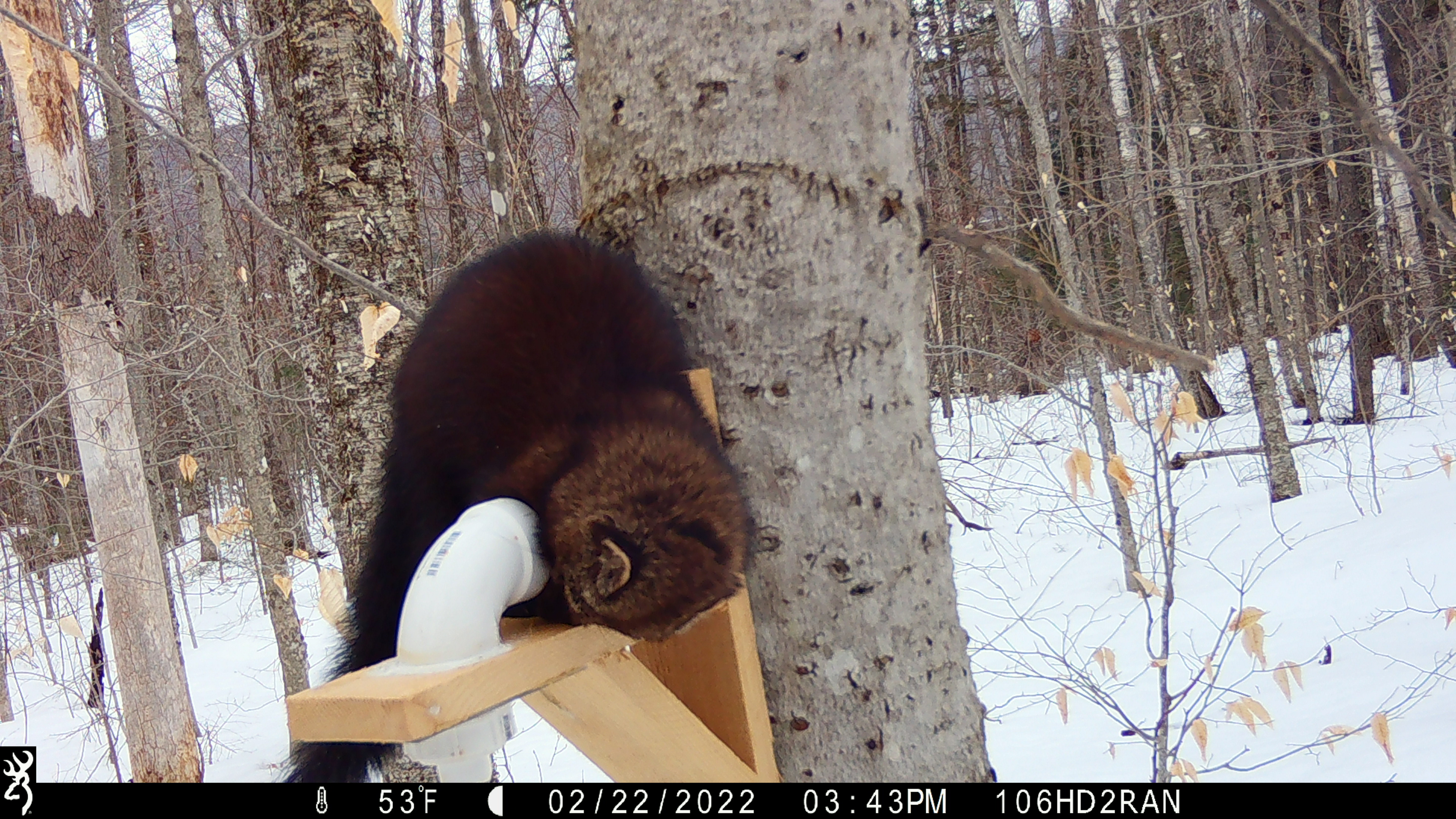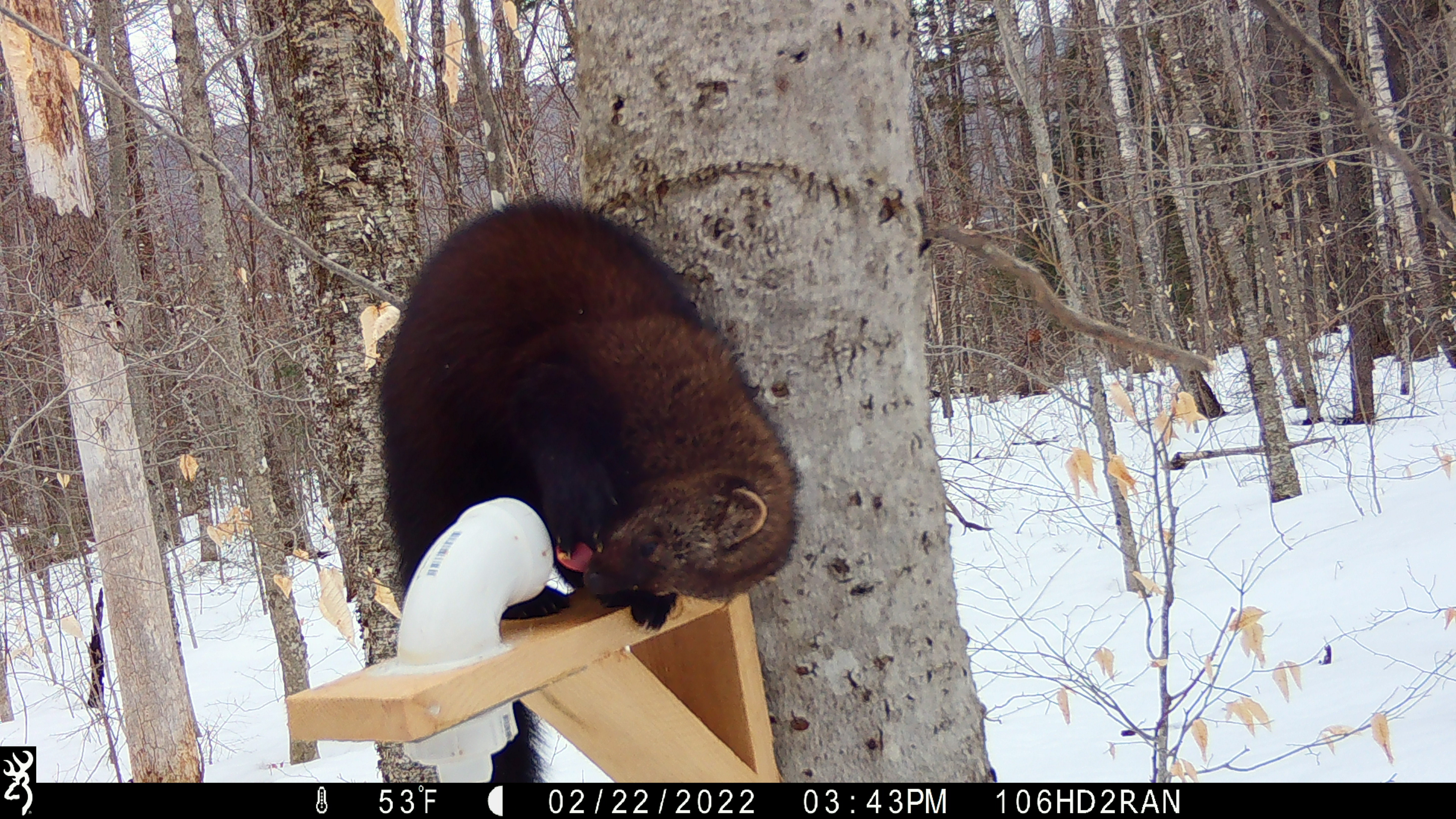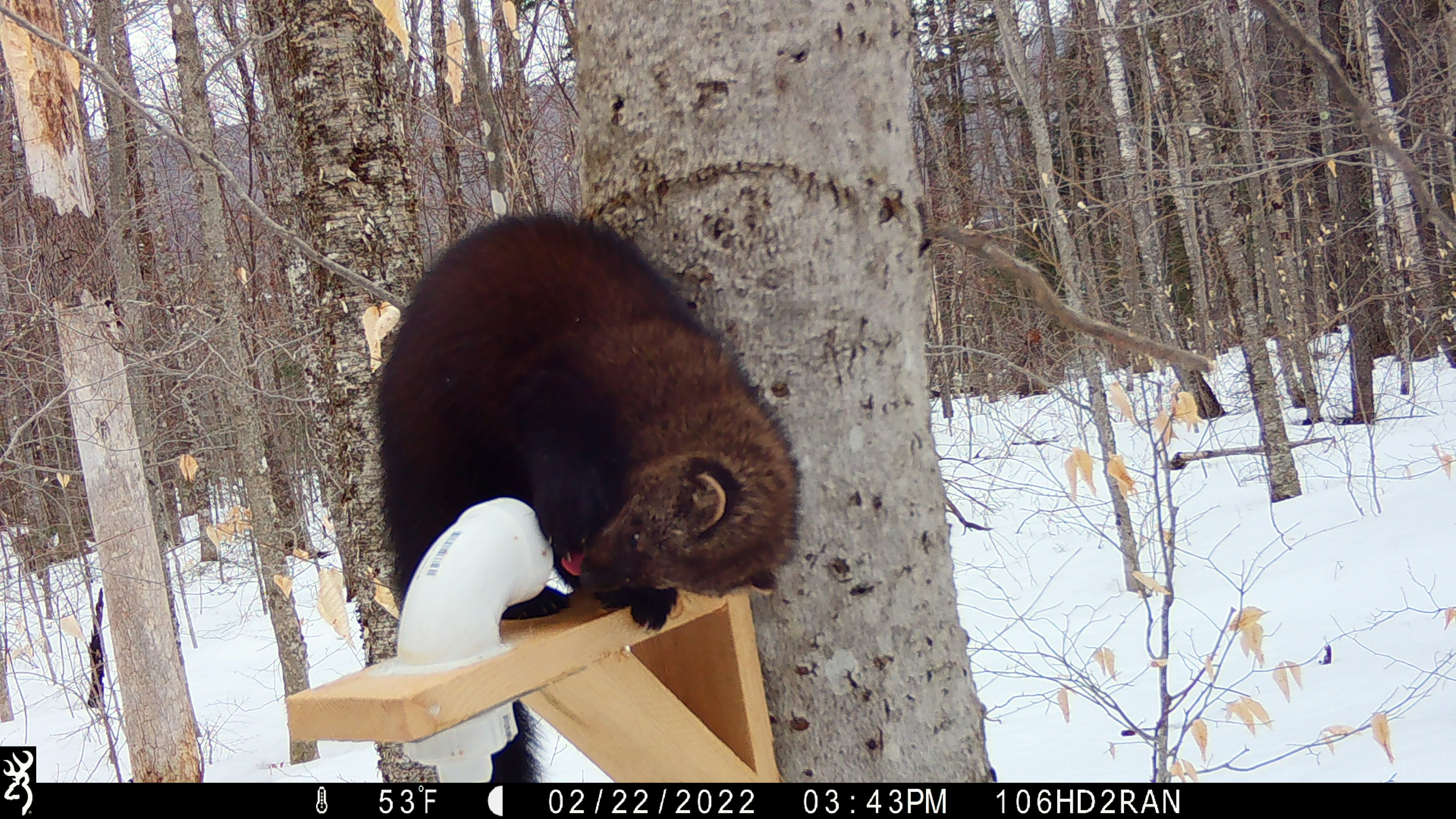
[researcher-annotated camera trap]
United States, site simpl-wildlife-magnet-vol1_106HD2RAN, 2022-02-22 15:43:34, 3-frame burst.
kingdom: Animalia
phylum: Chordata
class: Mammalia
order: Carnivora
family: Mustelidae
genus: Pekania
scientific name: Pekania pennanti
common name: fisher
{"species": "fisher (Pekania pennanti)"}